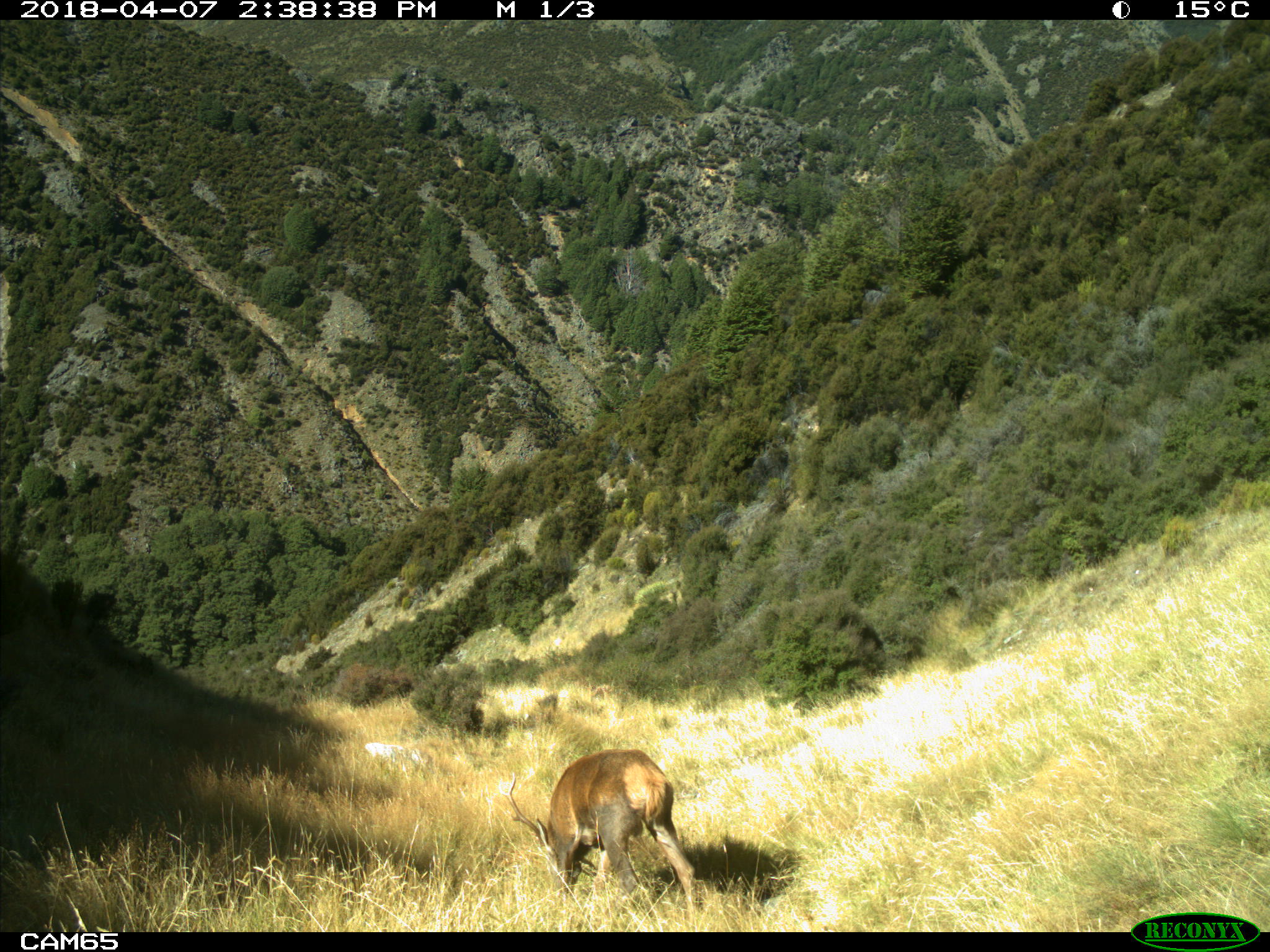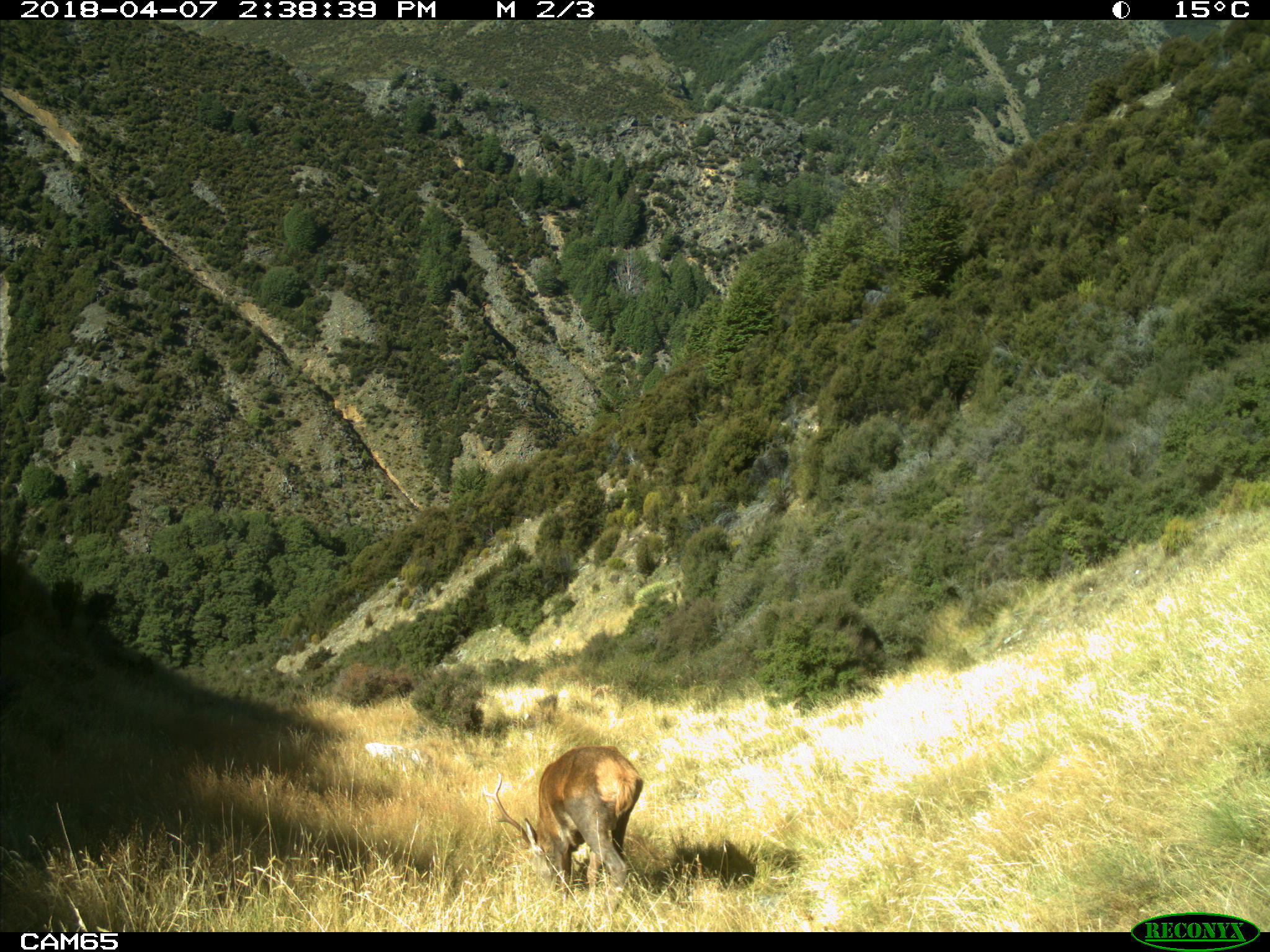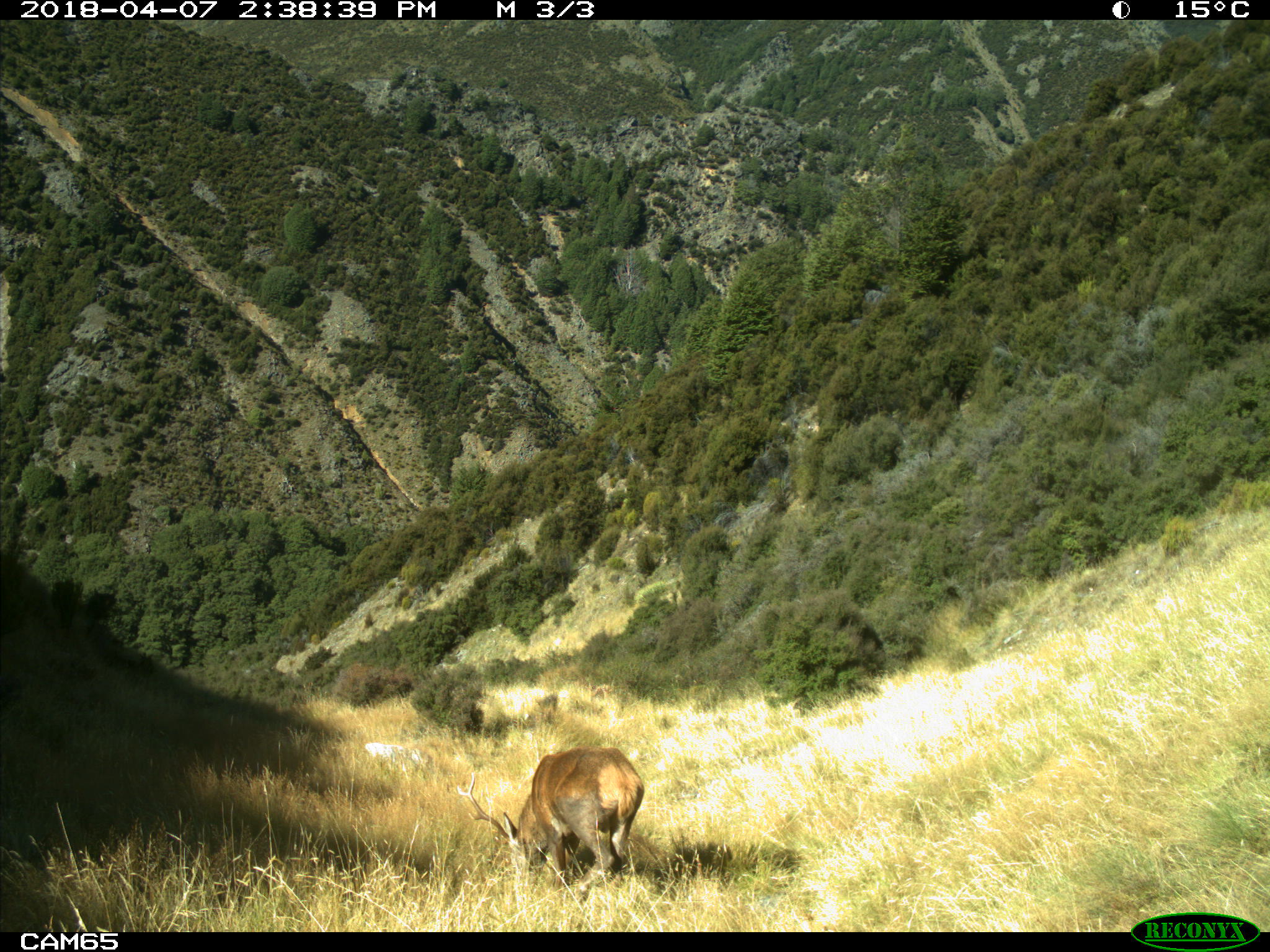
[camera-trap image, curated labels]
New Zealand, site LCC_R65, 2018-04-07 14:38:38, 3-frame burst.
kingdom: Animalia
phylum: Chordata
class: Mammalia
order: Artiodactyla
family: Cervidae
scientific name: Cervidae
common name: deer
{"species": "deer (Cervidae)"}